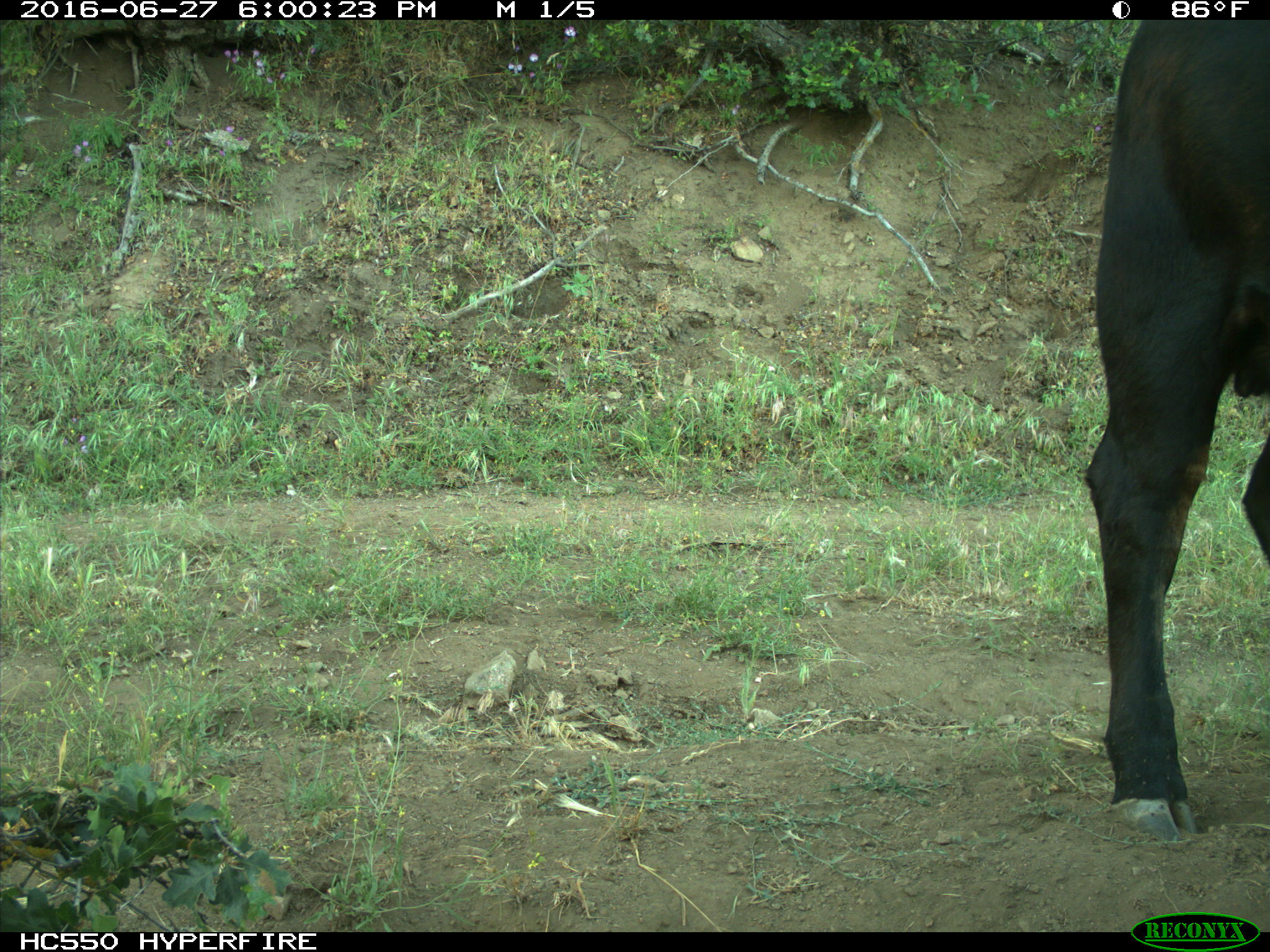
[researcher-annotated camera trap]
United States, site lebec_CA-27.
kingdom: Animalia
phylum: Chordata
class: Mammalia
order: Artiodactyla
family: Bovidae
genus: Bos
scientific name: Bos taurus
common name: domestic cow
Bos taurus (domestic cow).